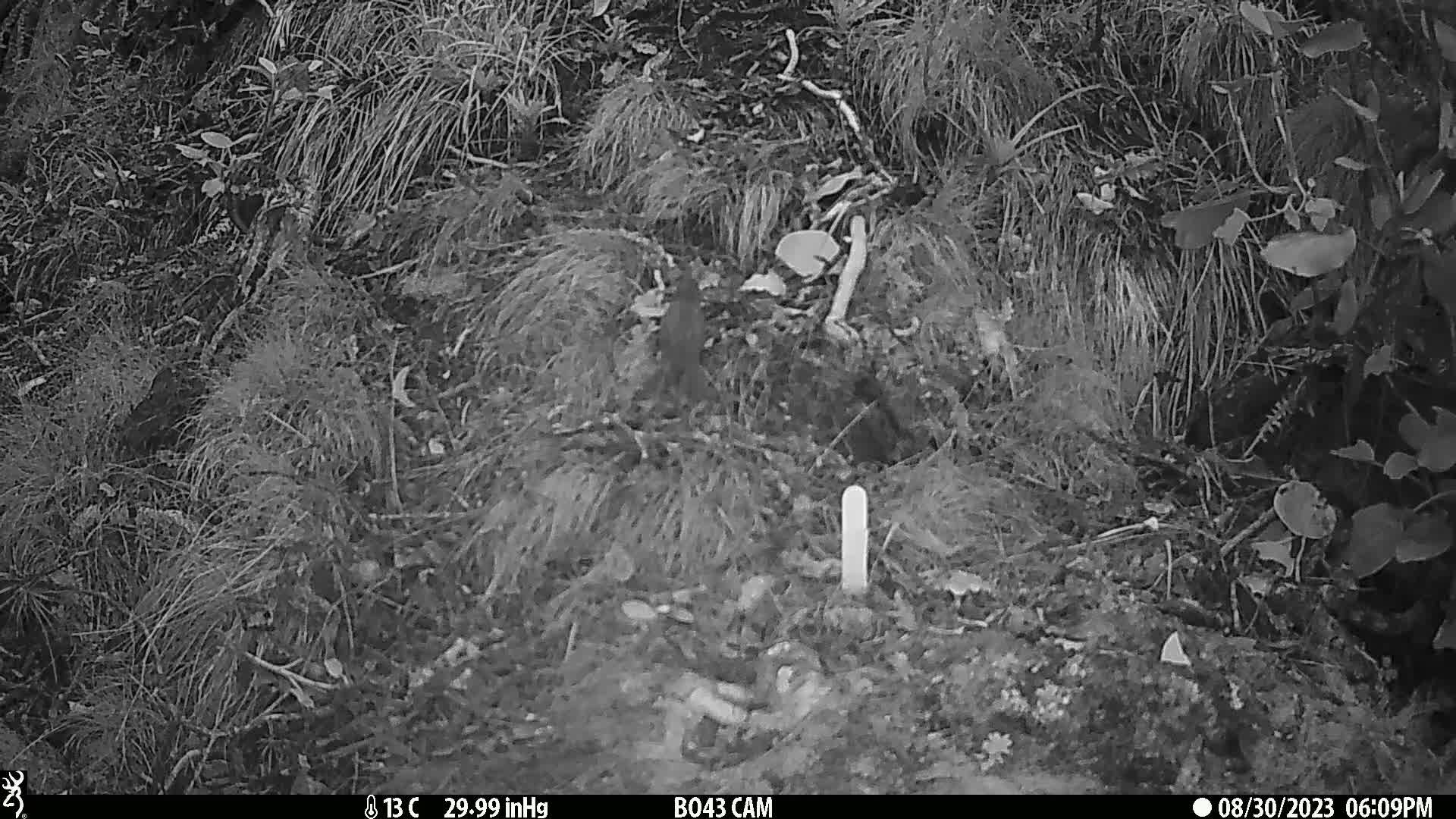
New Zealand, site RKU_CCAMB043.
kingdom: Animalia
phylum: Chordata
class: Aves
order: Passeriformes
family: Prunellidae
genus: Prunella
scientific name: Prunella modularis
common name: dunnock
Dunnock (Prunella modularis).